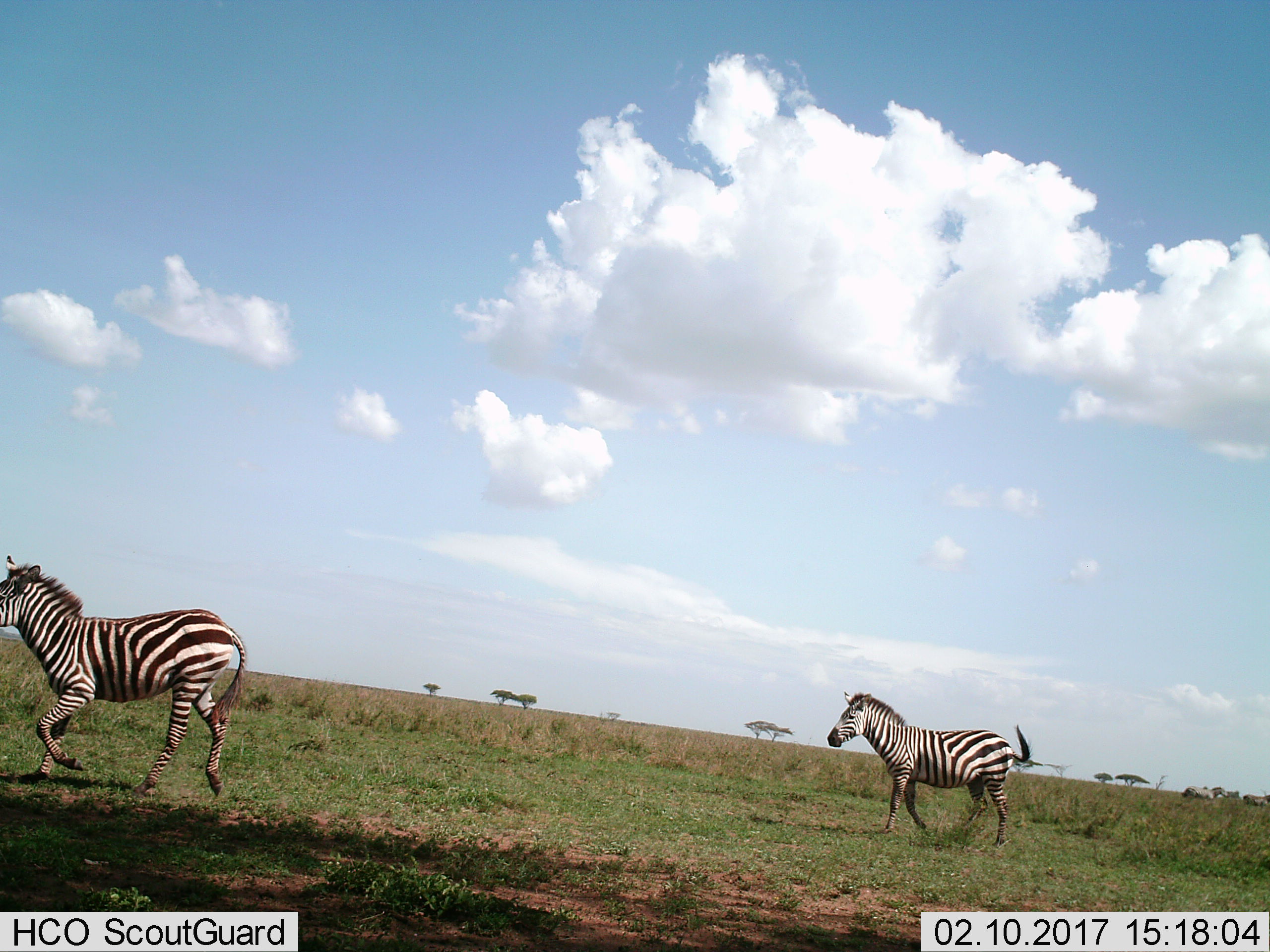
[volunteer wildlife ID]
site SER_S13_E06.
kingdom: Animalia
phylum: Chordata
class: Mammalia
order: Perissodactyla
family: Equidae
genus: Equus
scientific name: Equus quagga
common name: plains zebra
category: zebraplains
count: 2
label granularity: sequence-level